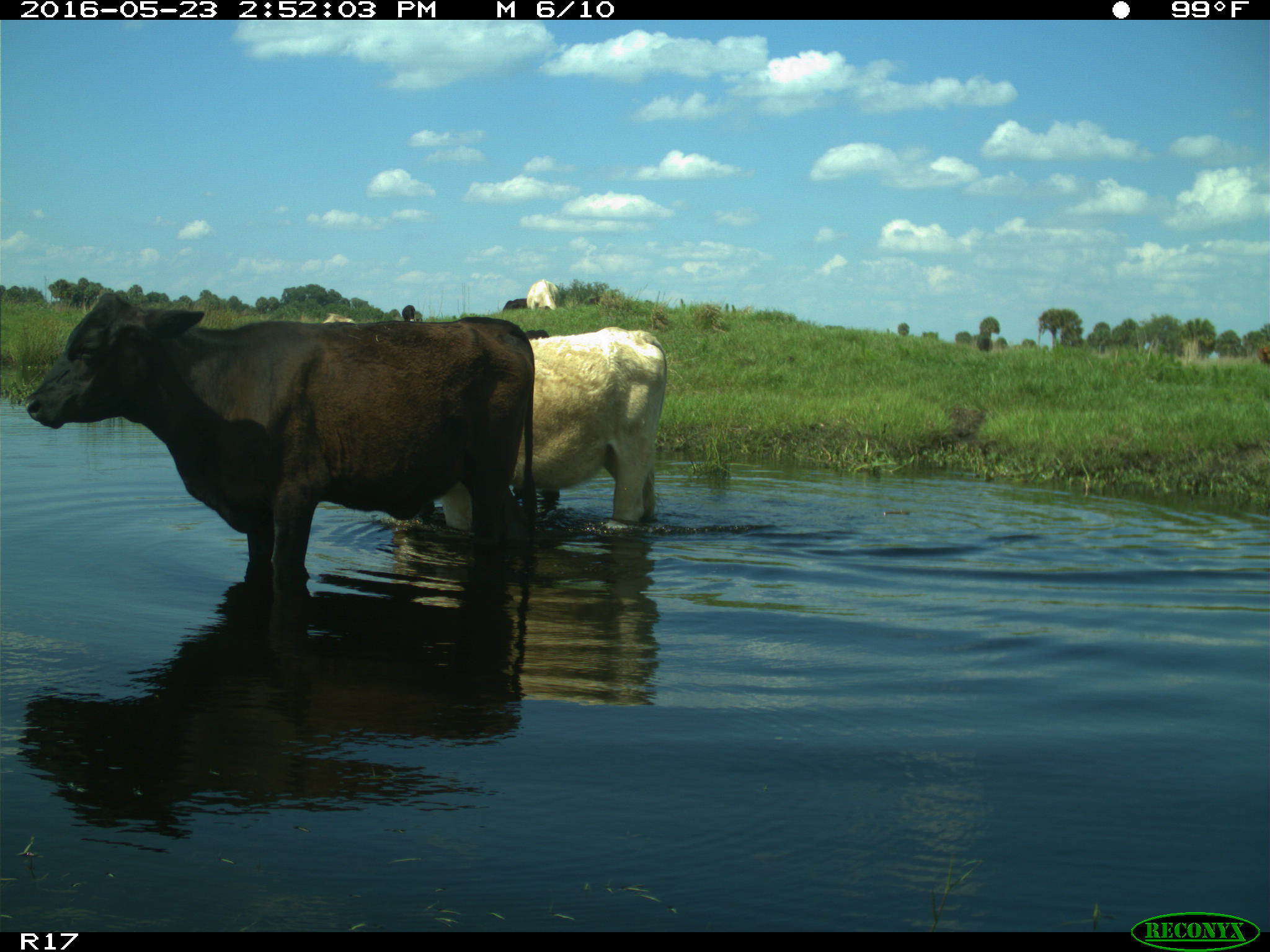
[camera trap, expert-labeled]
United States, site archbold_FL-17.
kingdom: Animalia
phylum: Chordata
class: Mammalia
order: Artiodactyla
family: Bovidae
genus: Bos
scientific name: Bos taurus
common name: domestic cow